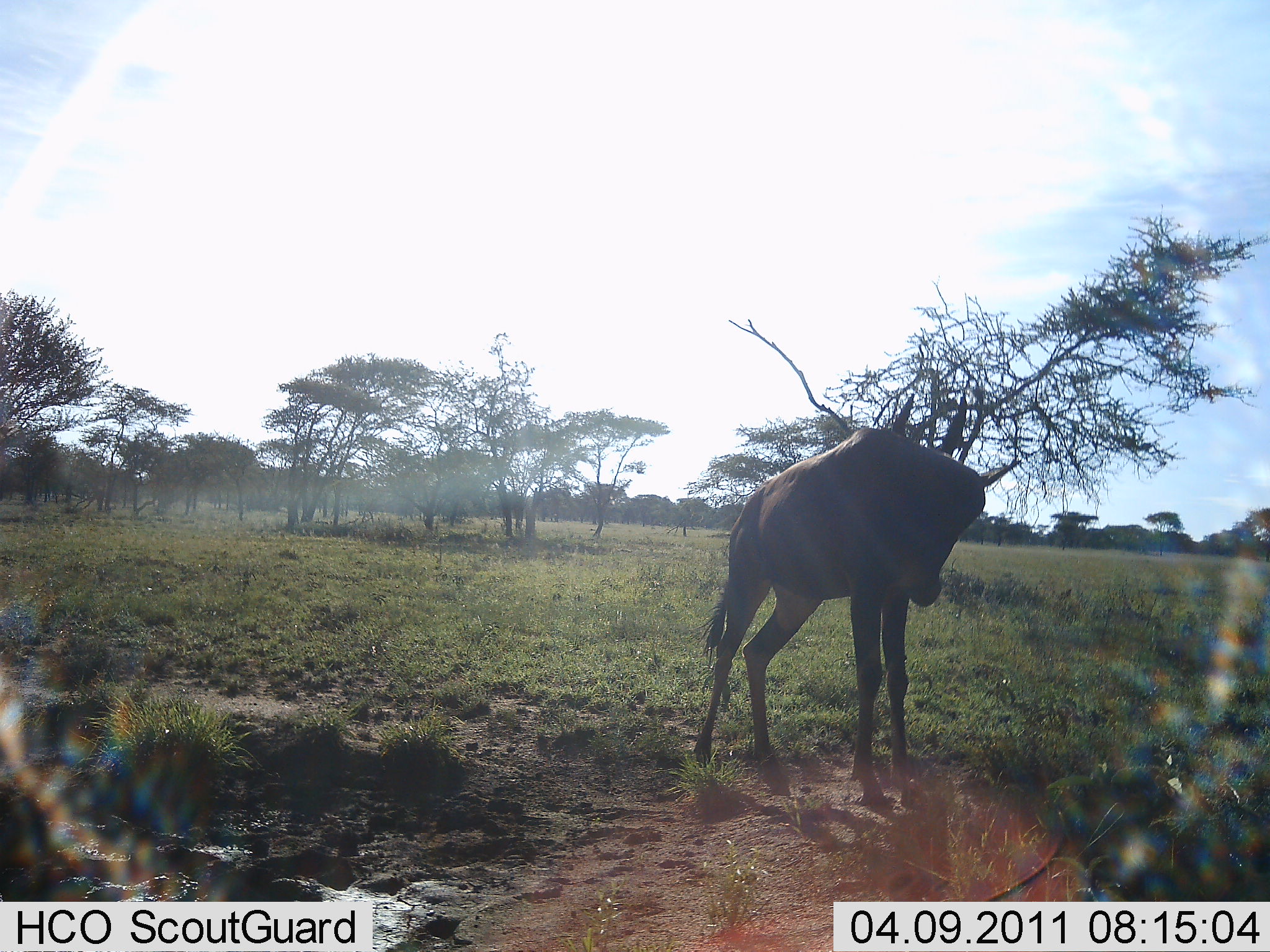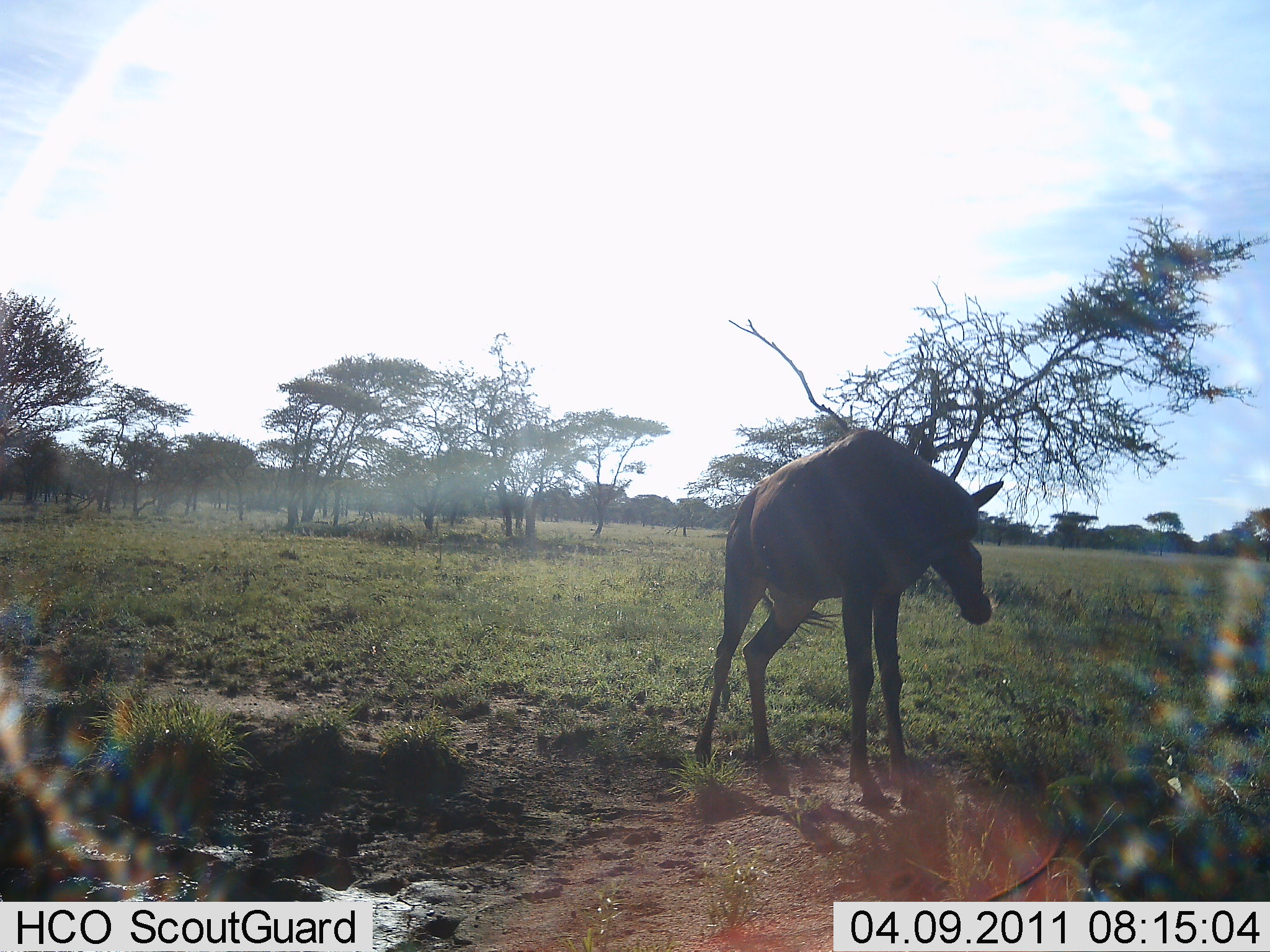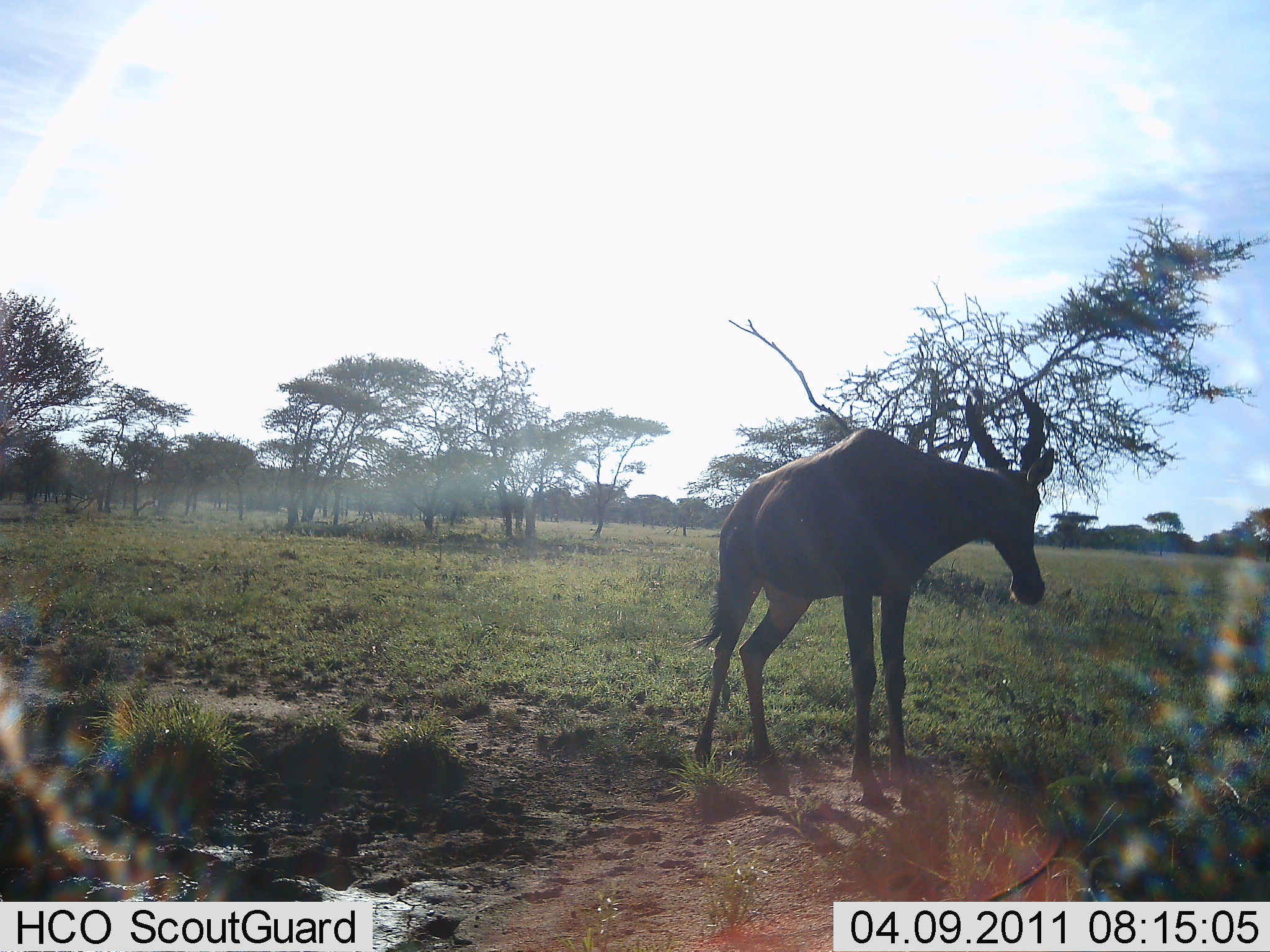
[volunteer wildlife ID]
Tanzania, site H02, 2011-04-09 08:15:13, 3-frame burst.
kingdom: Animalia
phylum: Chordata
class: Mammalia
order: Artiodactyla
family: Bovidae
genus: Damaliscus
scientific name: Damaliscus lunatus jimela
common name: topi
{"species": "topi (Damaliscus lunatus jimela)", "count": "1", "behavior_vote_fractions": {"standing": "83%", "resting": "8%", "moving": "8%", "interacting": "0%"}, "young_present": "0%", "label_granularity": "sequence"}